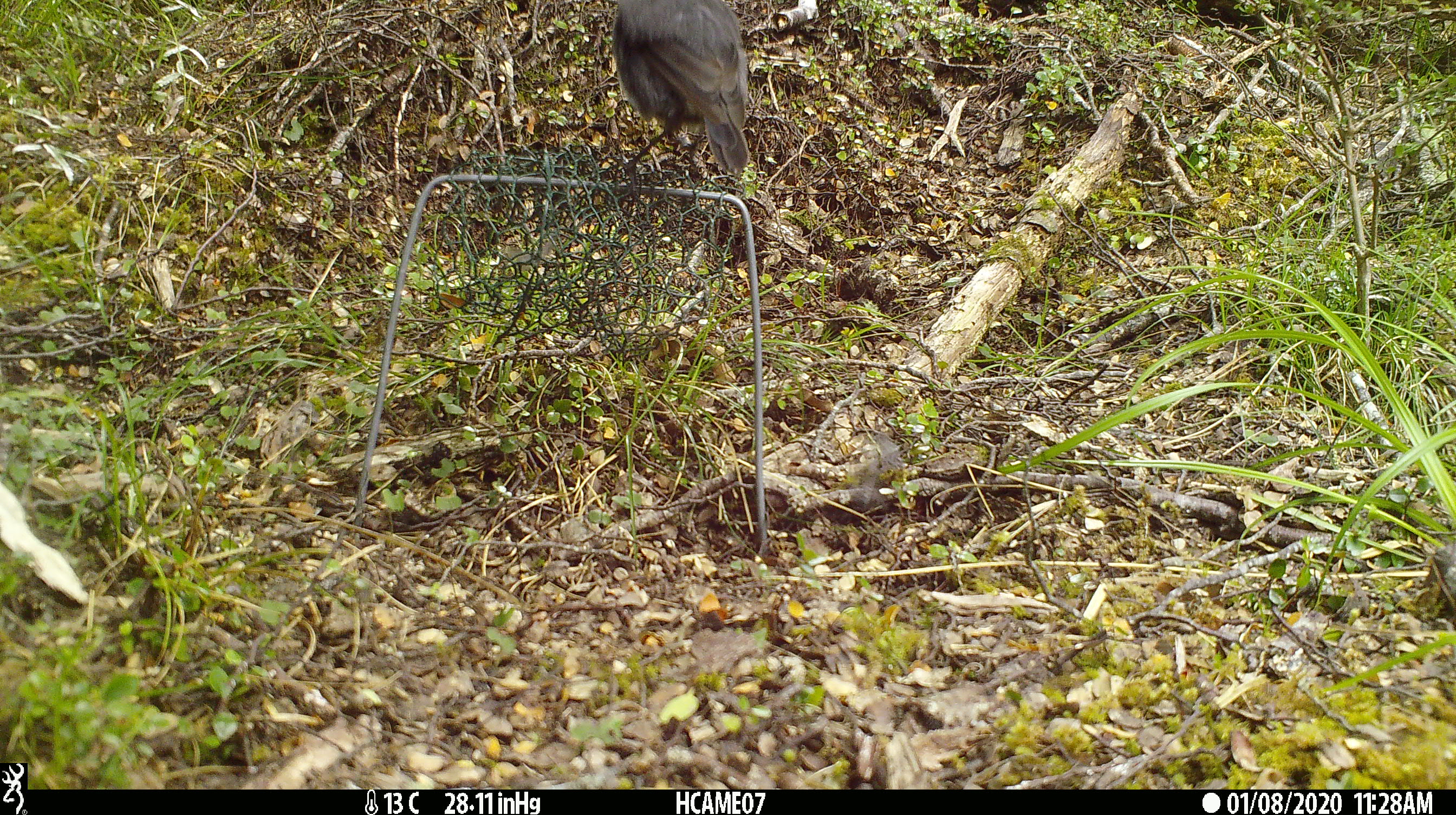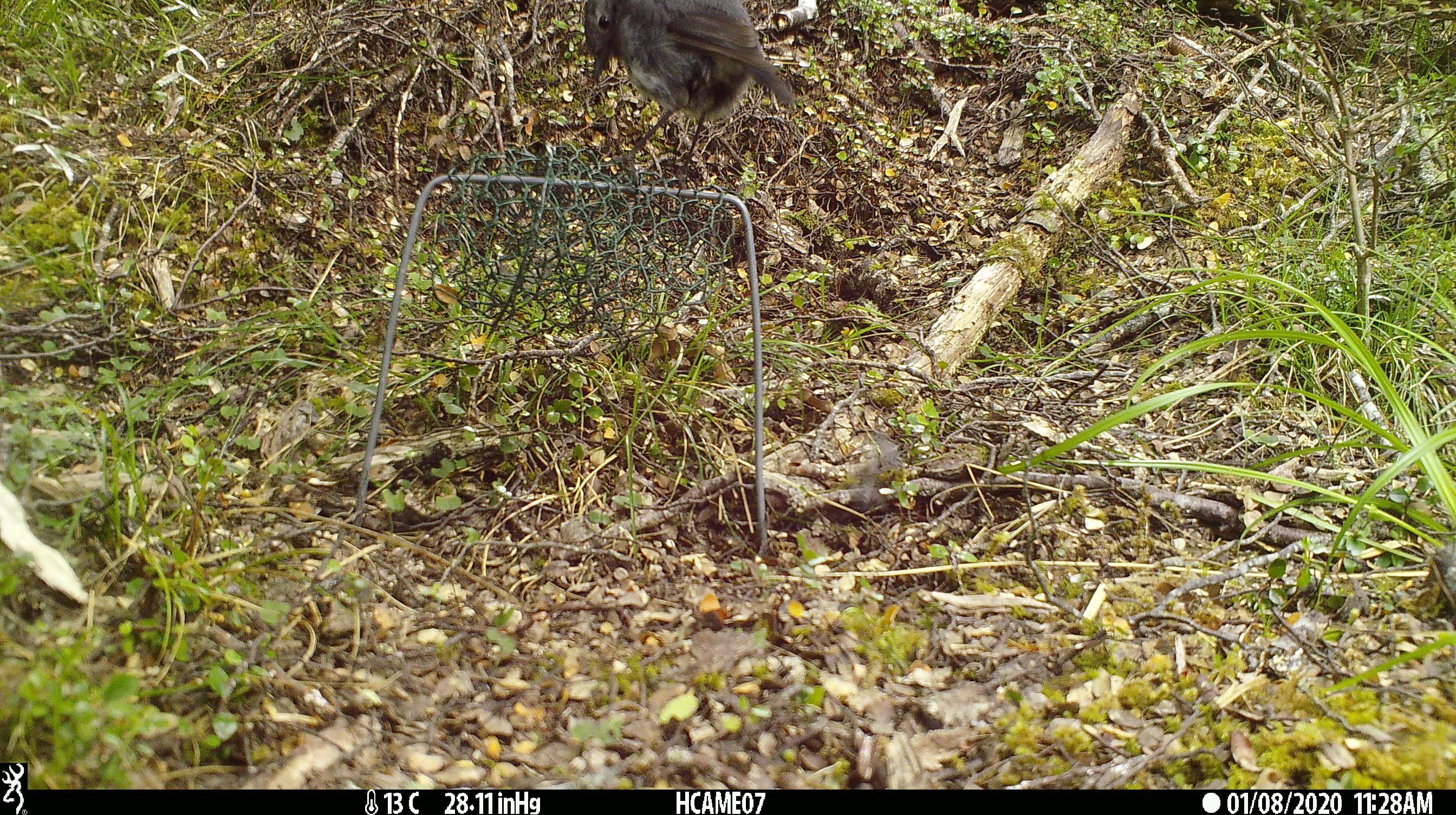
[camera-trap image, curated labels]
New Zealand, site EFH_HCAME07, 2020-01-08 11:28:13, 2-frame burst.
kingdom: Animalia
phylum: Chordata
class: Aves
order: Passeriformes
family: Petroicidae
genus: Petroica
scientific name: Petroica australis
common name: new zealand robin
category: robin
Robin (new zealand robin) (Petroica australis).